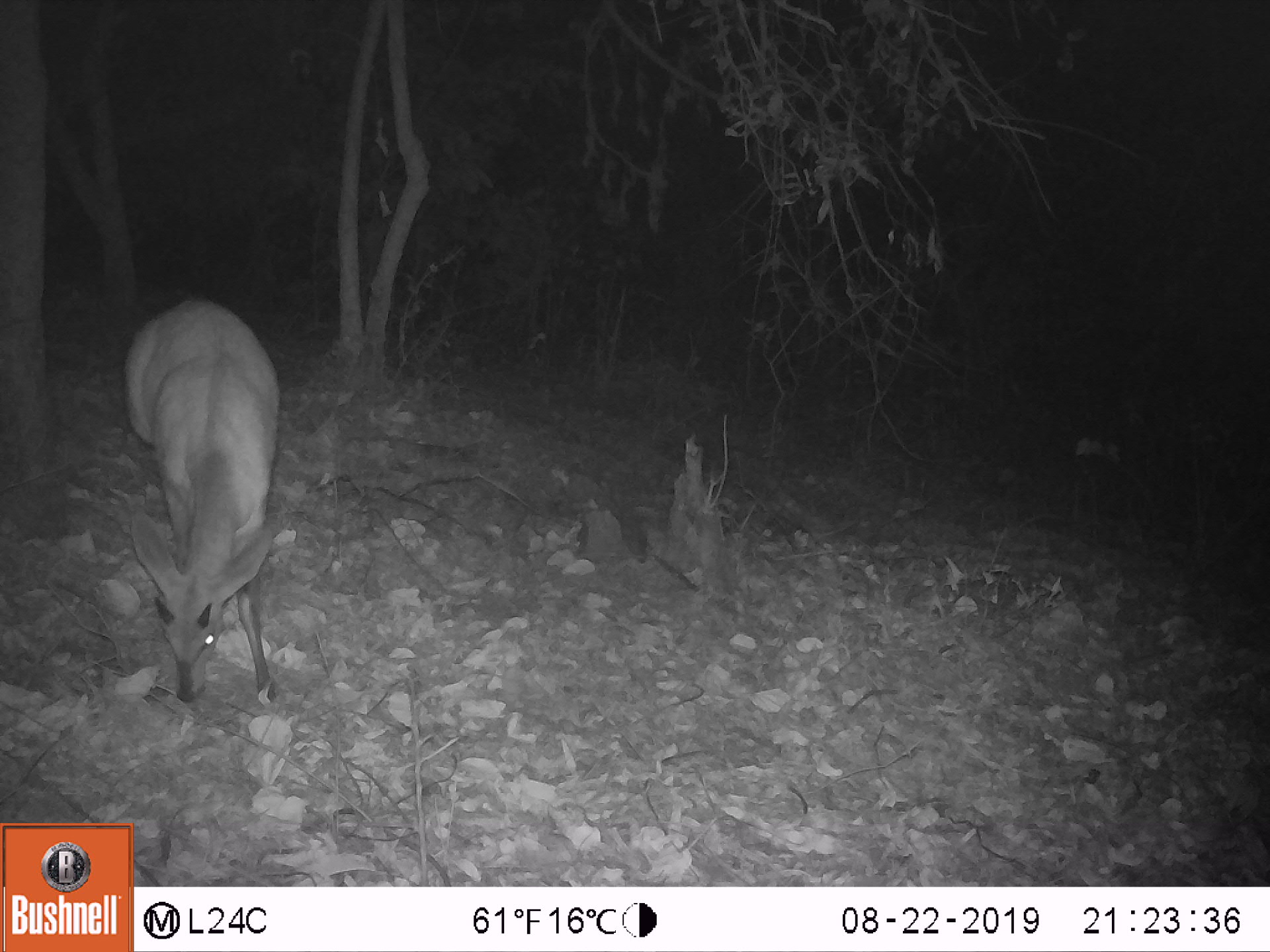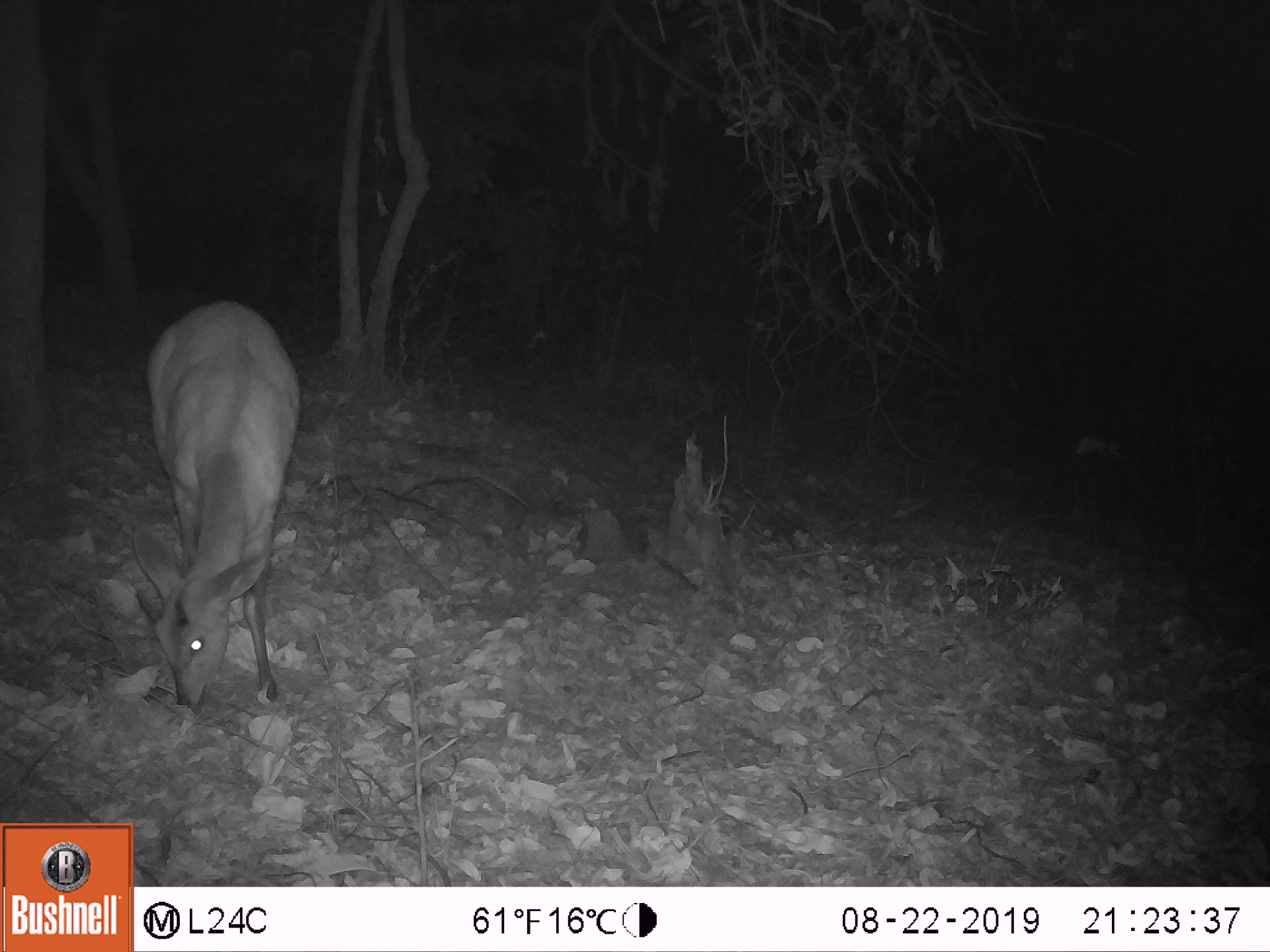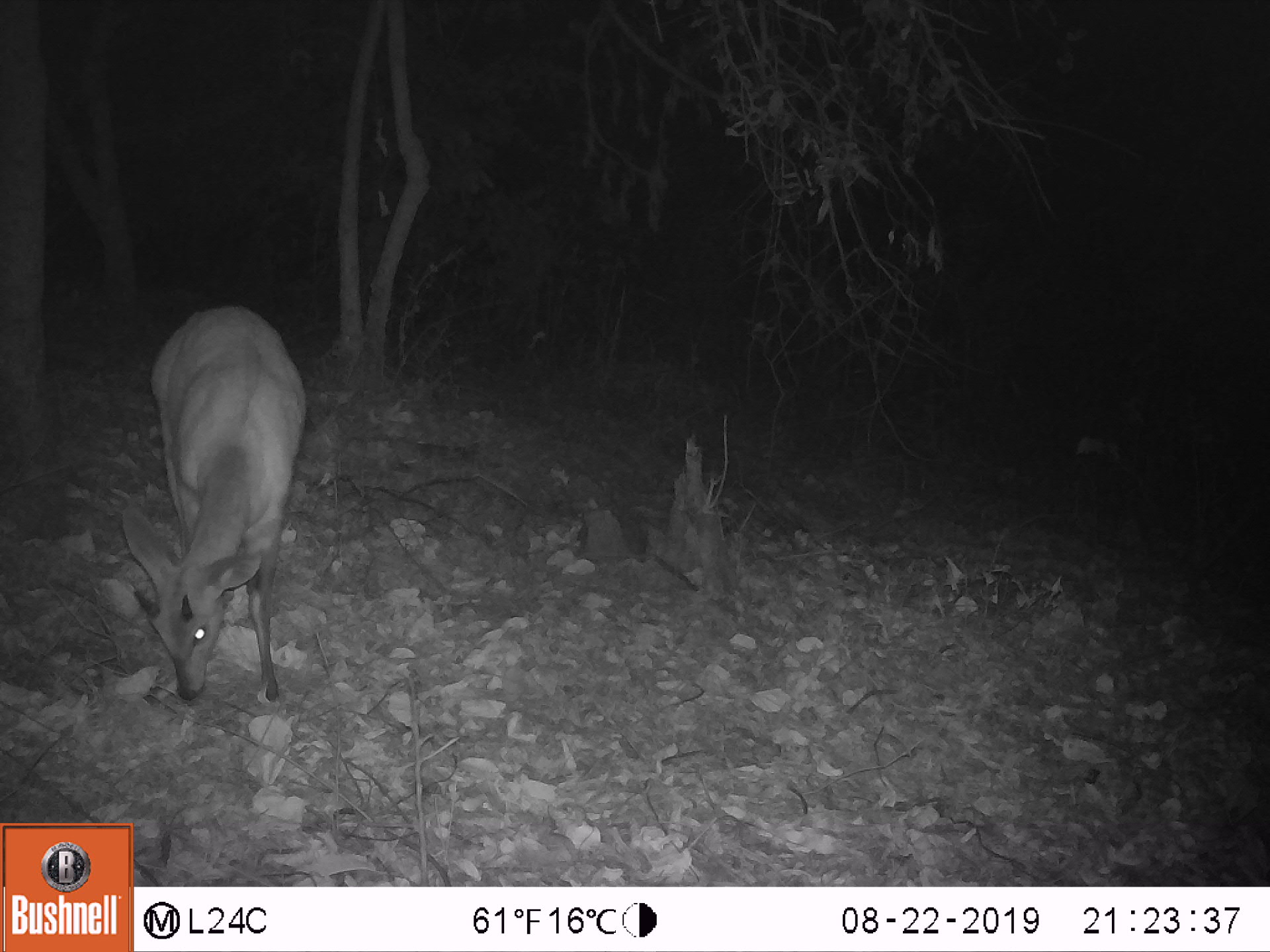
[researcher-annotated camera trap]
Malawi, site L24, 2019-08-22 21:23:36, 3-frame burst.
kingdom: Animalia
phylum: Chordata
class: Mammalia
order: Artiodactyla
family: Bovidae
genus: Tragelaphus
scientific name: Tragelaphus sylvaticus sylvaticus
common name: cape bushbuck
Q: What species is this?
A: Cape bushbuck (Tragelaphus sylvaticus sylvaticus).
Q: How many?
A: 1.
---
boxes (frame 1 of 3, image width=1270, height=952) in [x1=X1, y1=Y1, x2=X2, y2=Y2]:
cape bushbuck: [x1=115, y1=295, x2=286, y2=701]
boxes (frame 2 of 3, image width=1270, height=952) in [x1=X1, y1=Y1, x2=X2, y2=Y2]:
cape bushbuck: [x1=135, y1=296, x2=303, y2=709]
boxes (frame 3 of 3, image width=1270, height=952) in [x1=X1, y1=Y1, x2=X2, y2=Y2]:
cape bushbuck: [x1=108, y1=309, x2=312, y2=709]